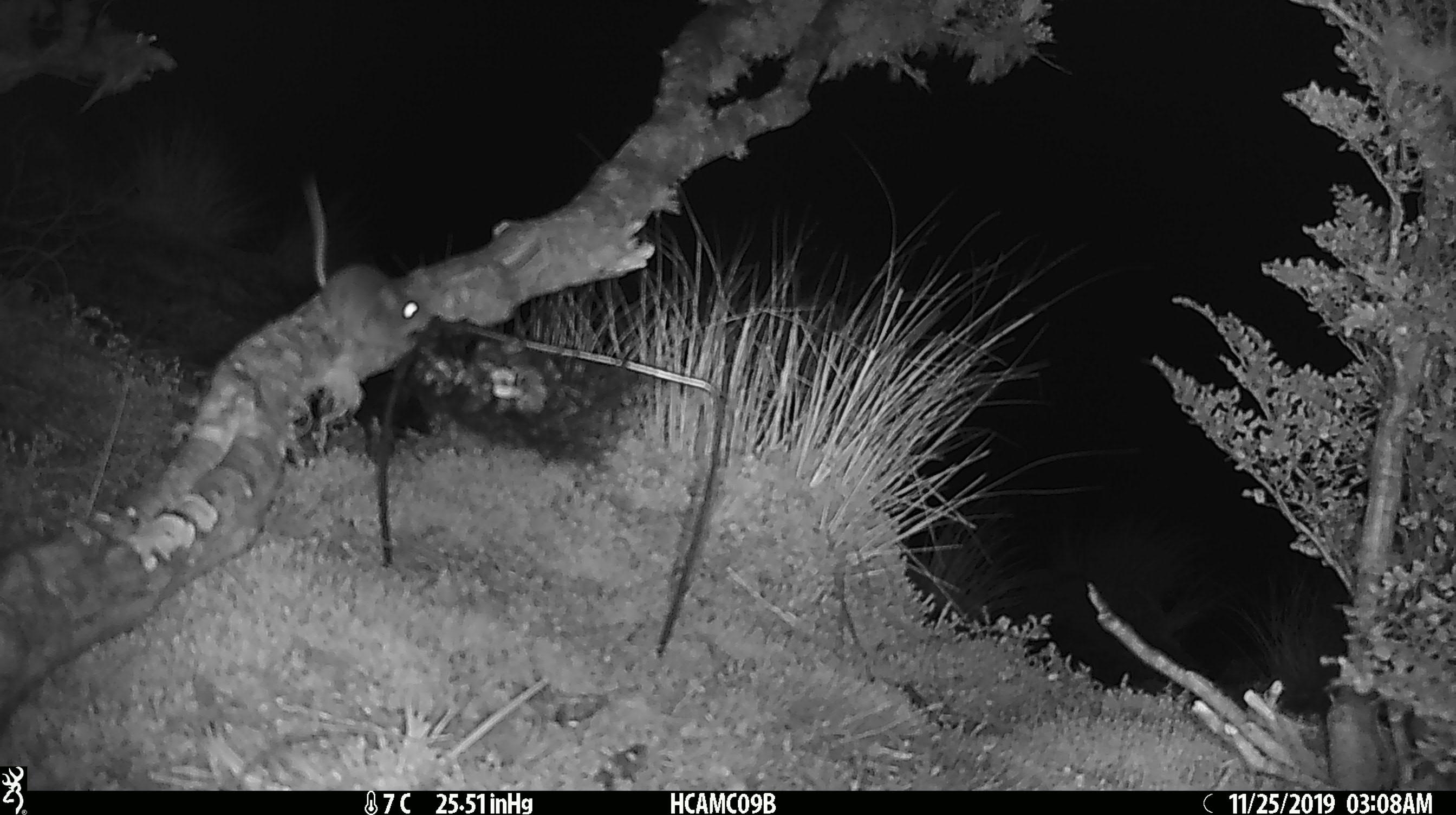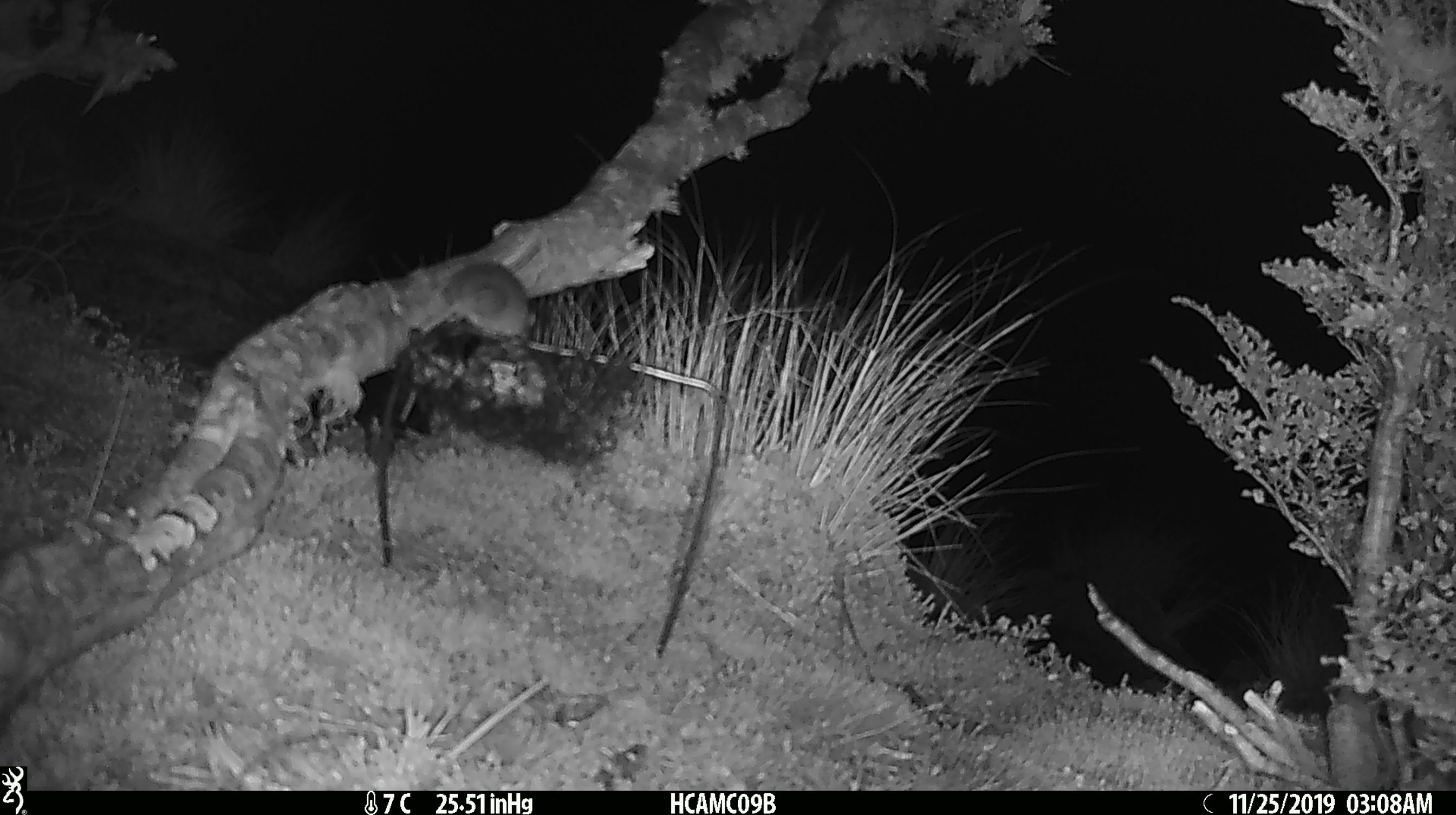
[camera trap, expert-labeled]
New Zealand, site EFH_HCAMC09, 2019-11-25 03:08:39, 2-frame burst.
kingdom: Animalia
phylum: Chordata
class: Mammalia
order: Rodentia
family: Muridae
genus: Mus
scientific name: Mus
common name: mouse